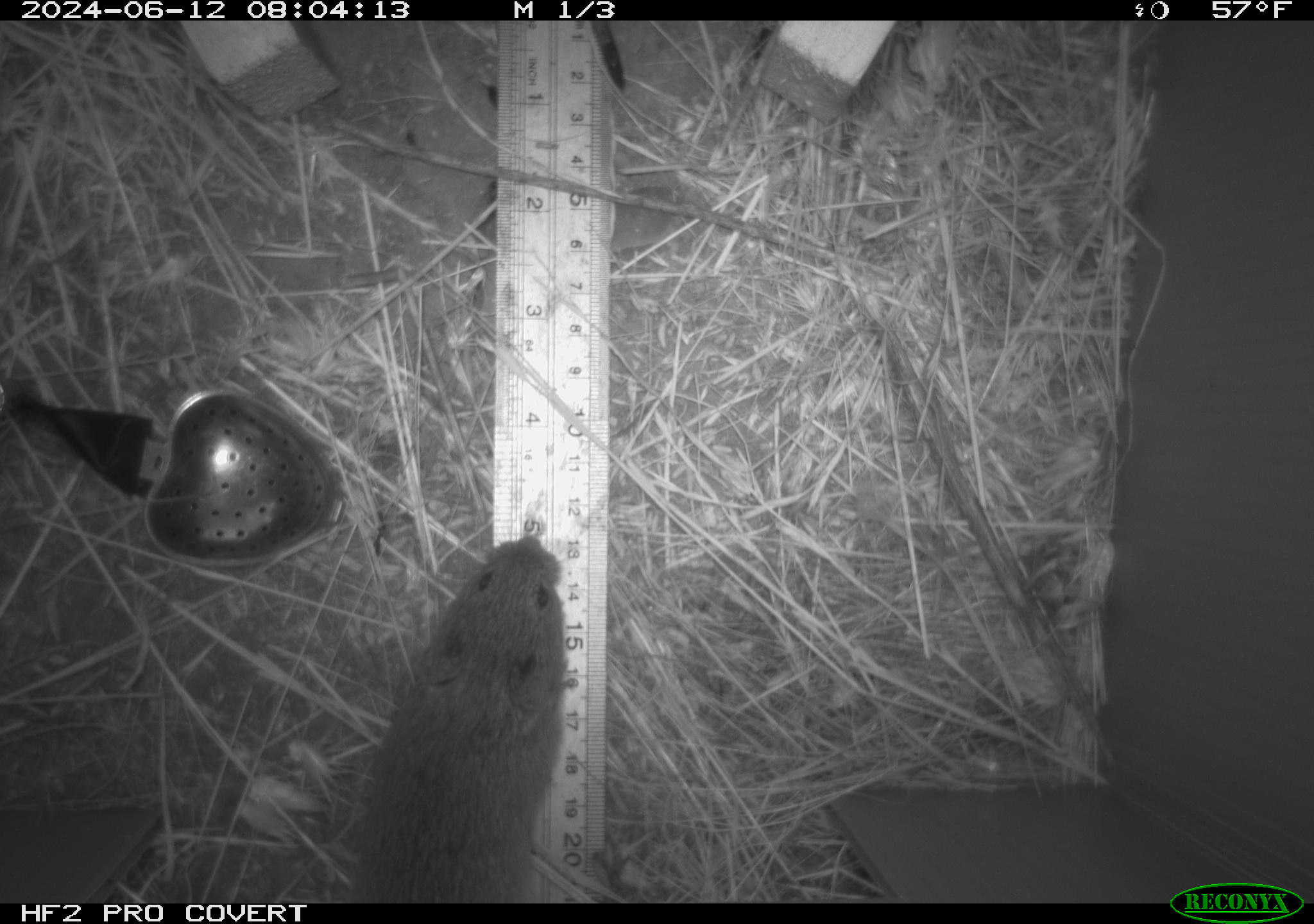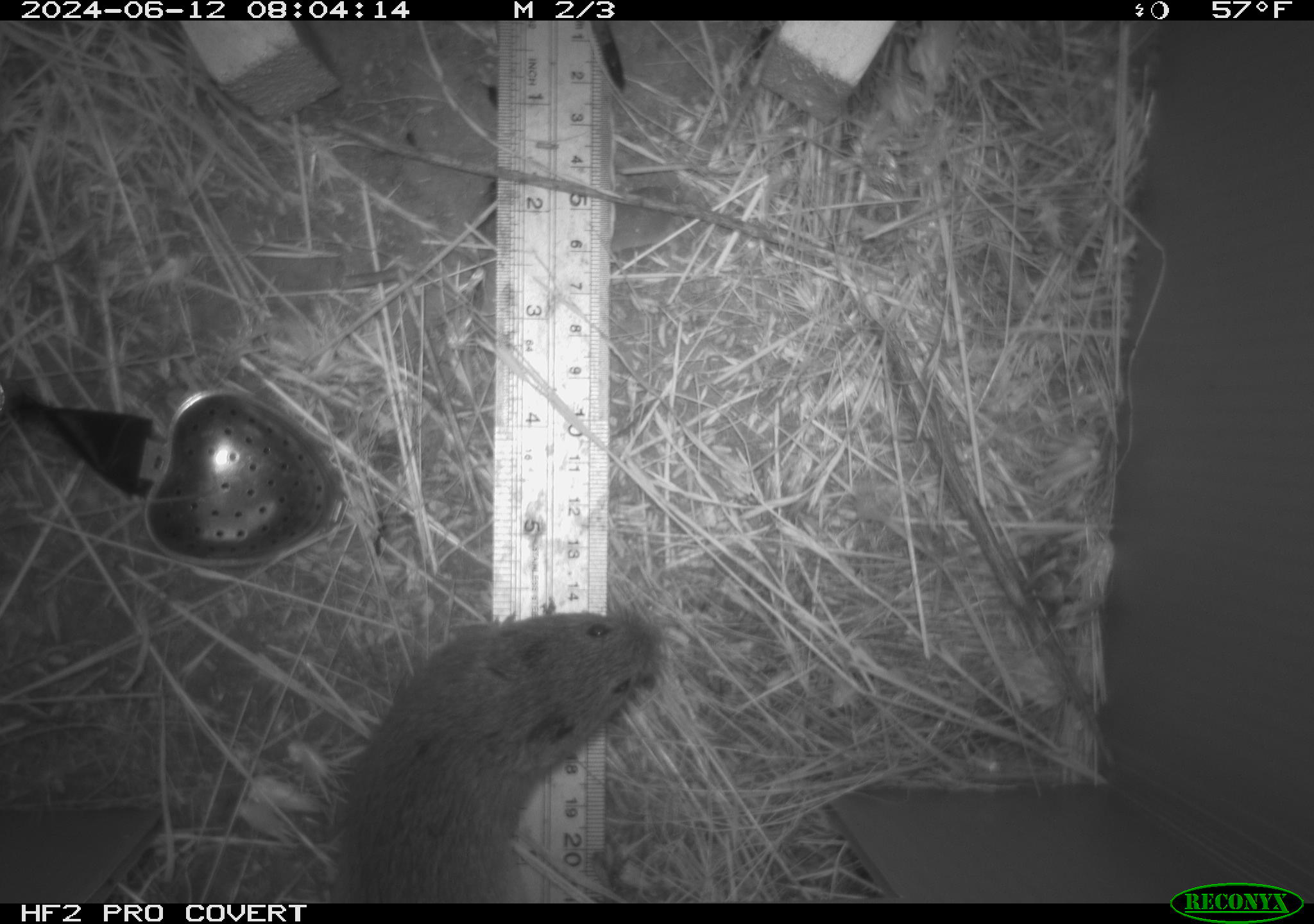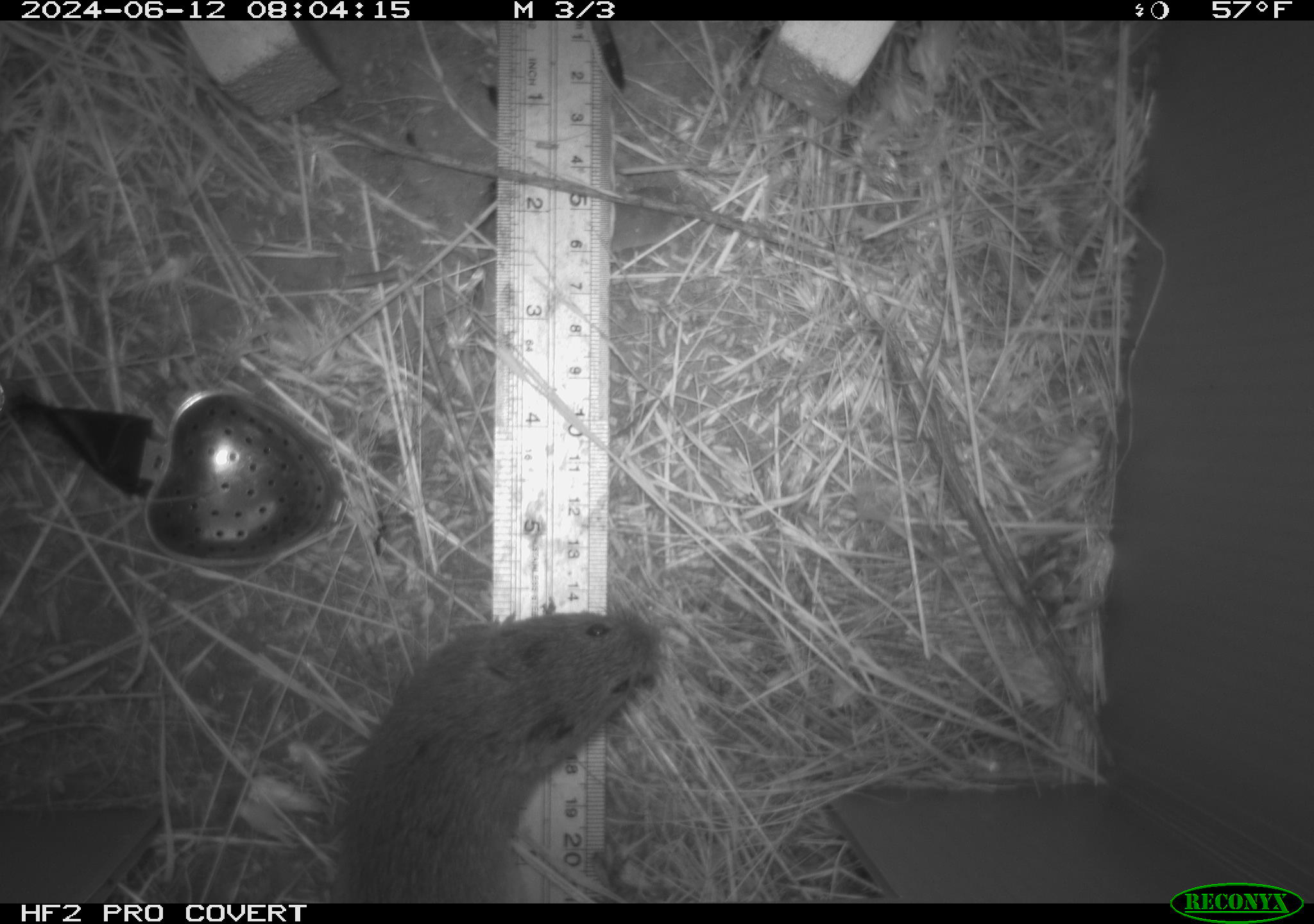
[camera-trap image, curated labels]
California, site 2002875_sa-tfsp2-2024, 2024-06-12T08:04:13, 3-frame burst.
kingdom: Animalia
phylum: Chordata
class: Mammalia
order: Rodentia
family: Cricetidae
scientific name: Arvicolinae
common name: voles, lemmings, and muskrats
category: arvicolinae subfamily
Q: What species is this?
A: Arvicolinae subfamily (voles, lemmings, and muskrats) (Arvicolinae).